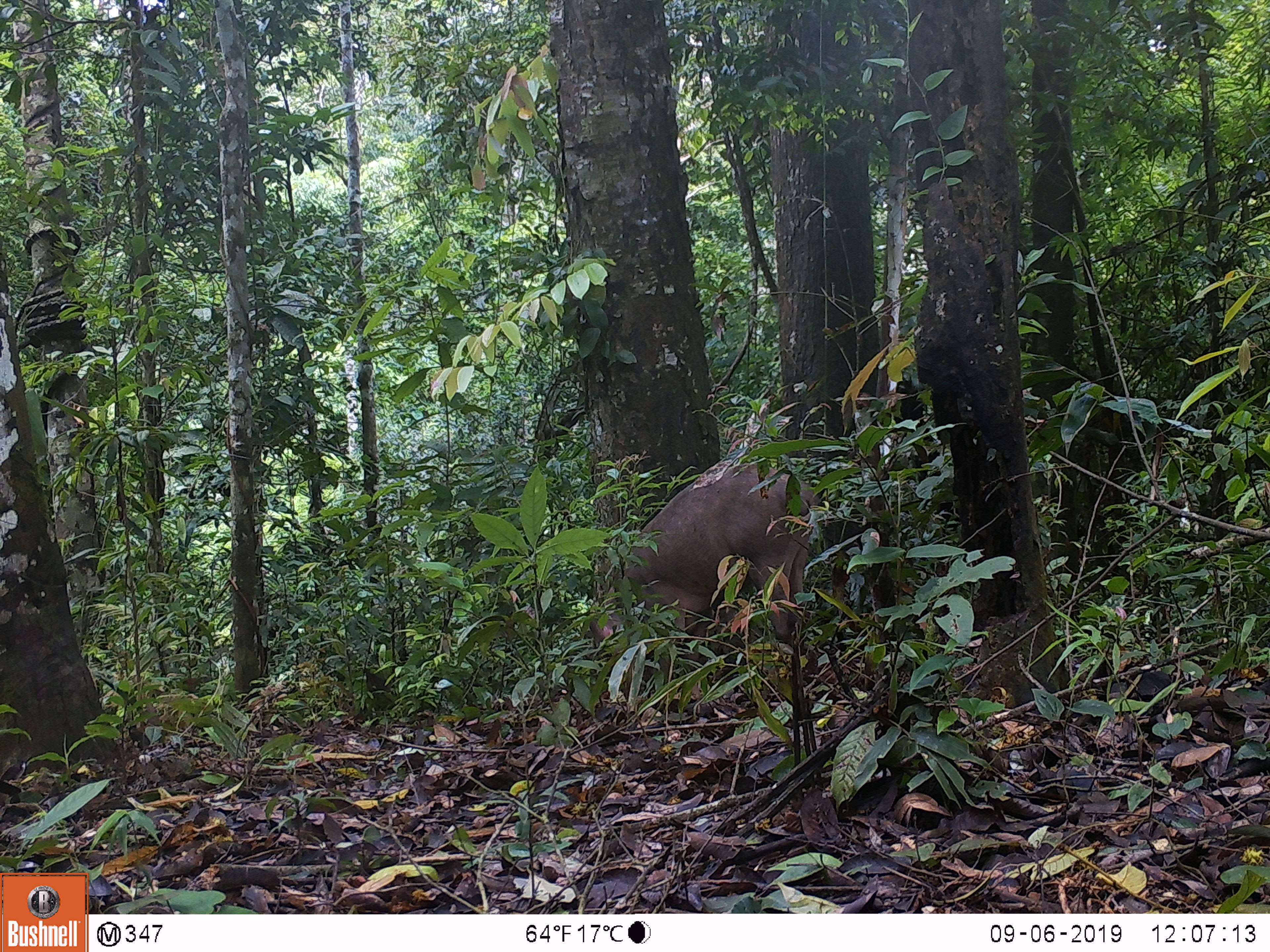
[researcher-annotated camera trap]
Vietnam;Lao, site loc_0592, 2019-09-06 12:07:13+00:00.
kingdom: Animalia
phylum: Chordata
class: Mammalia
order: Artiodactyla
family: Suidae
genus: Sus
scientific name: Sus scrofa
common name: eurasian wild pig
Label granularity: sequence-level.